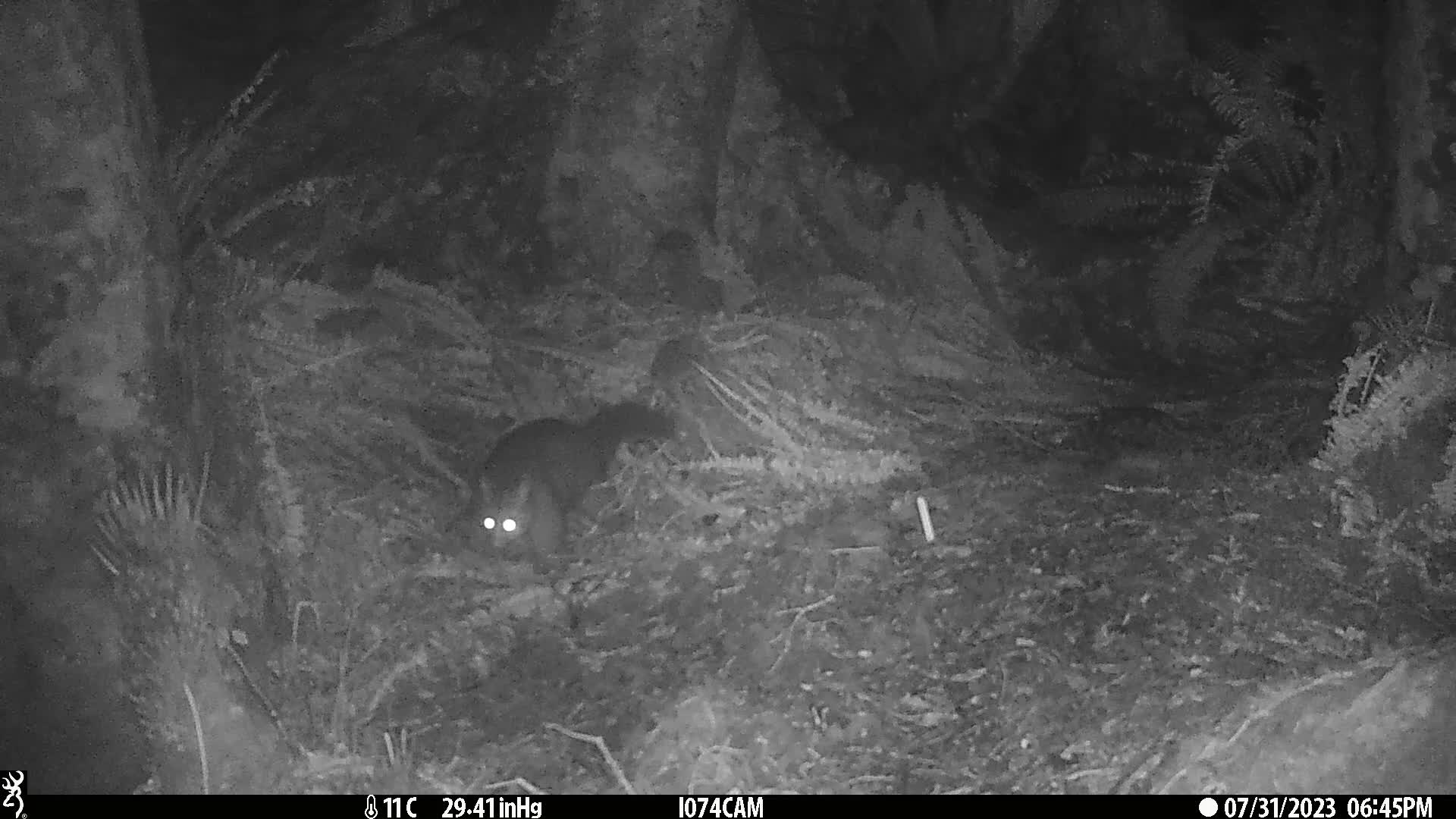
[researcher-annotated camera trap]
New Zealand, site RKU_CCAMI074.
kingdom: Animalia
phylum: Chordata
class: Mammalia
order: Diprotodontia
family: Phalangeridae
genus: Trichosurus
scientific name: Trichosurus vulpecula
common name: common brushtail possum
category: possum